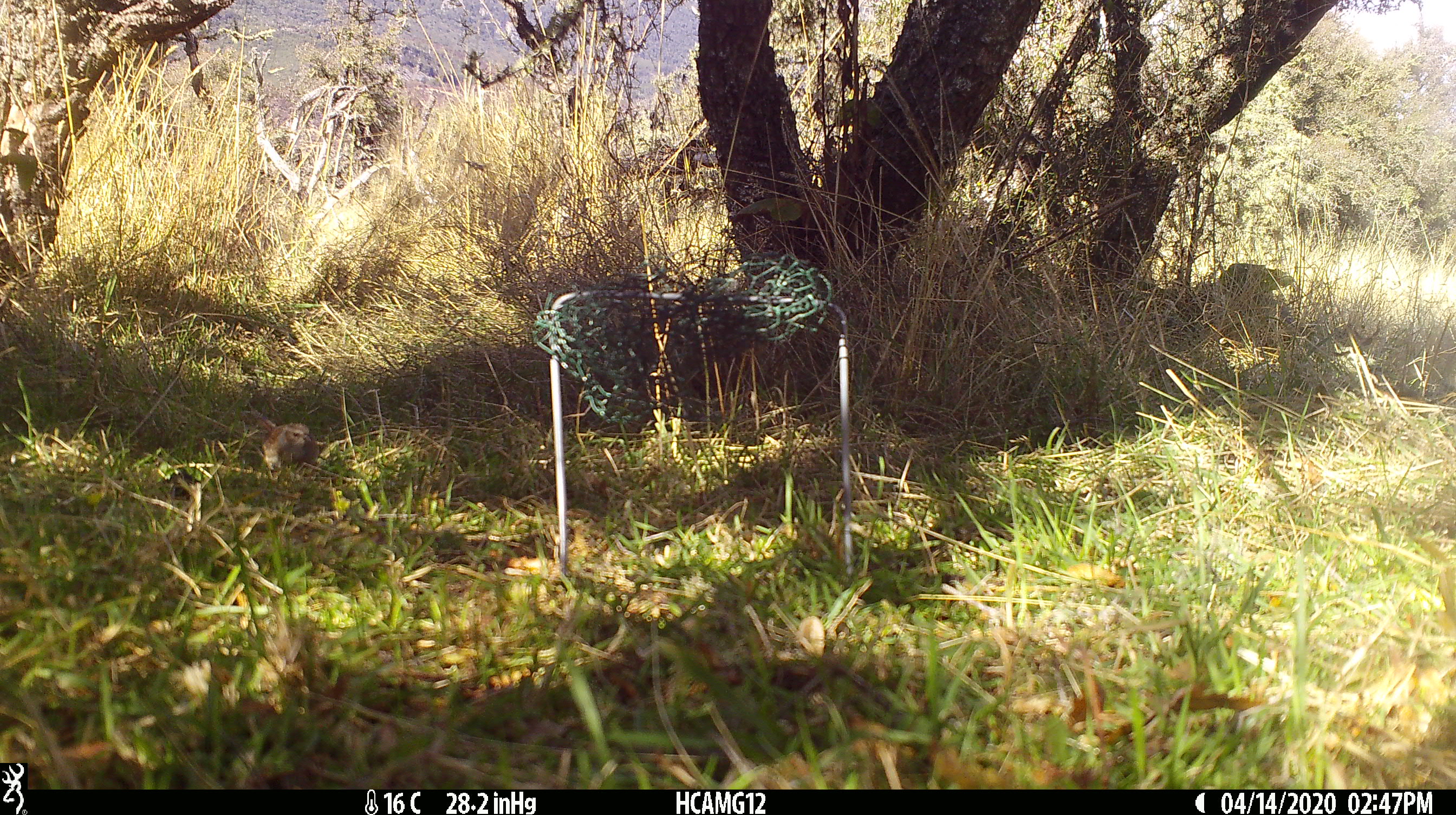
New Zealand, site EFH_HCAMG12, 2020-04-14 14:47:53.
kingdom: Animalia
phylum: Chordata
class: Aves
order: Passeriformes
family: Prunellidae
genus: Prunella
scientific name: Prunella modularis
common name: dunnock